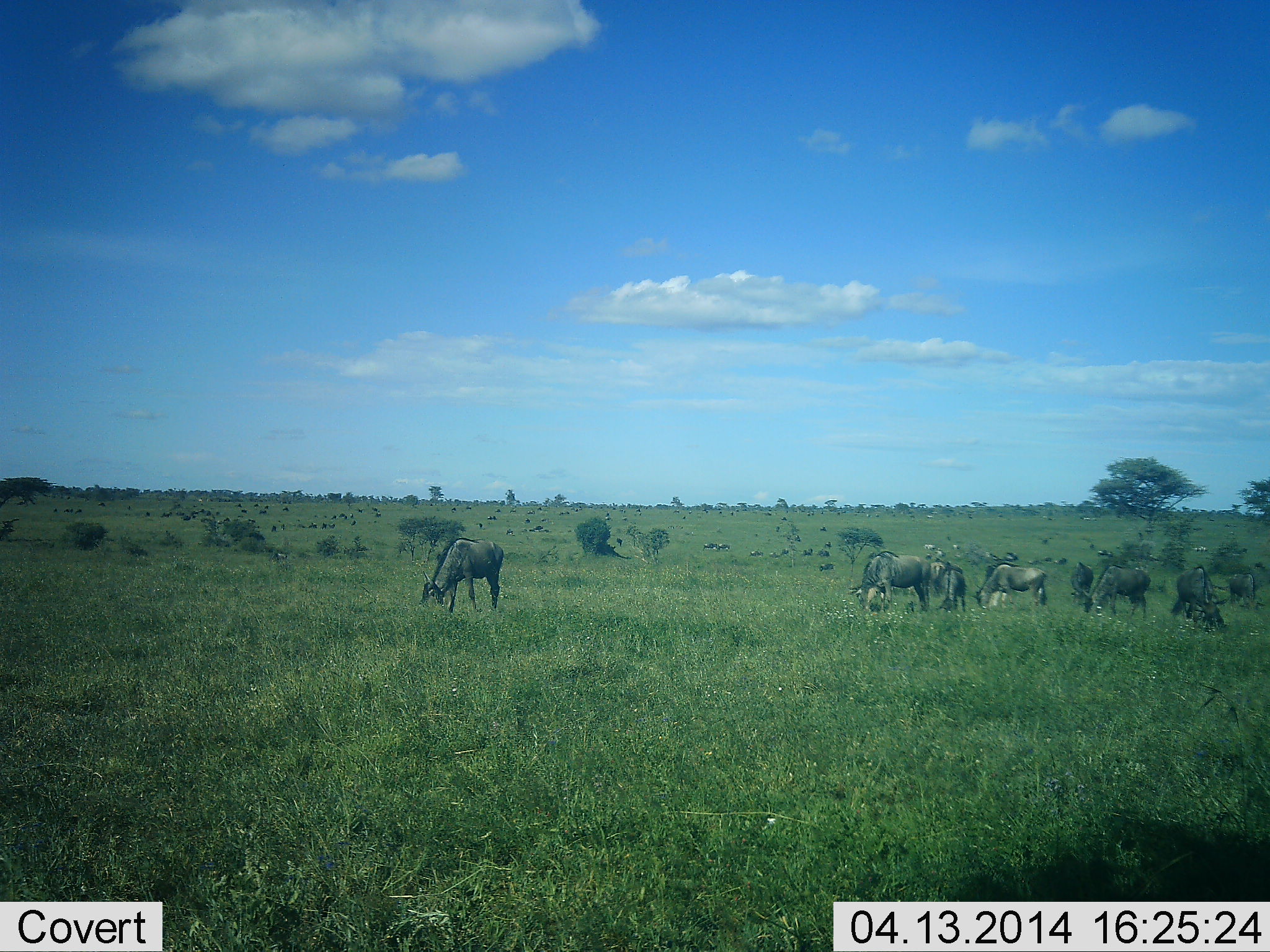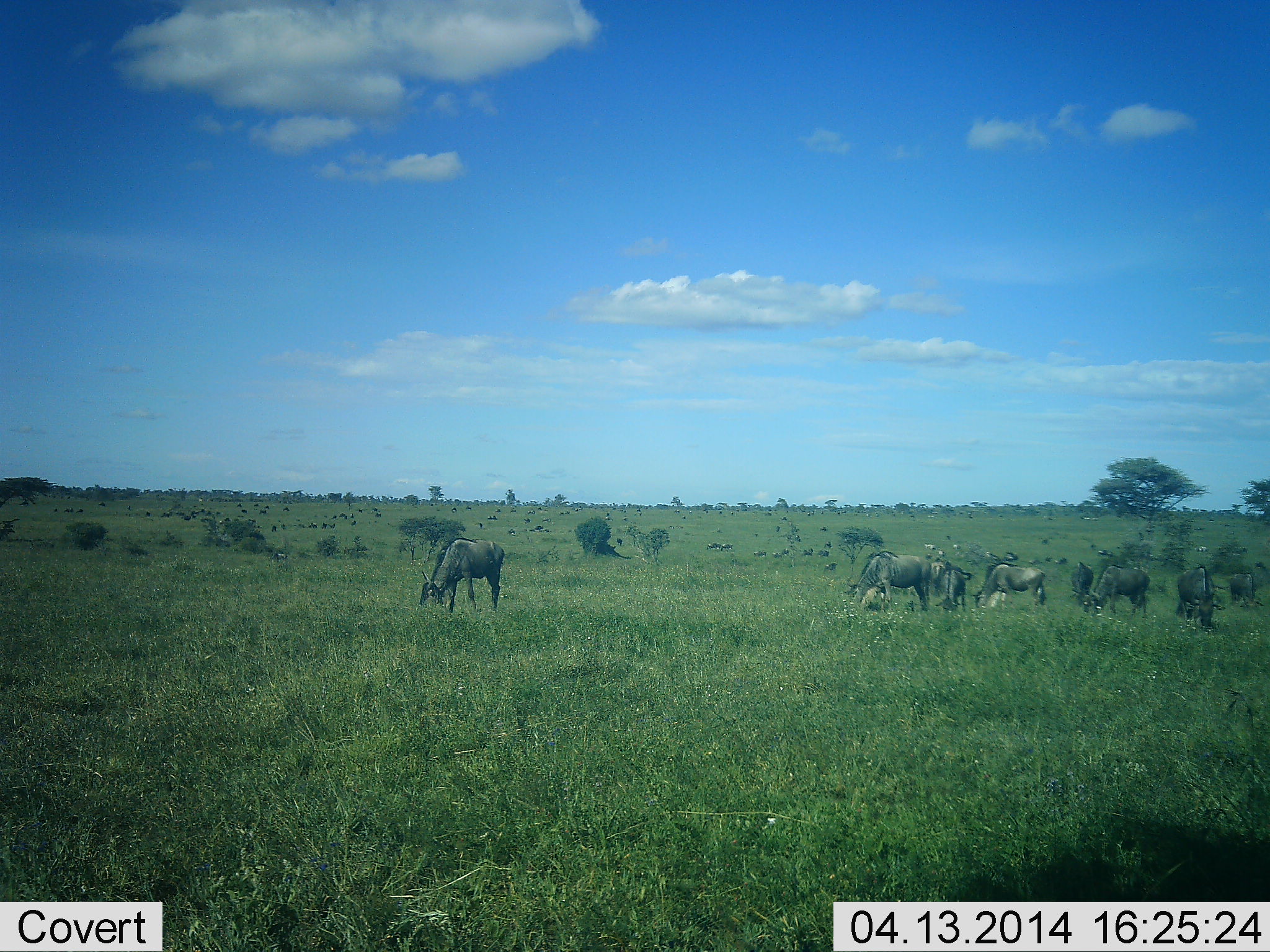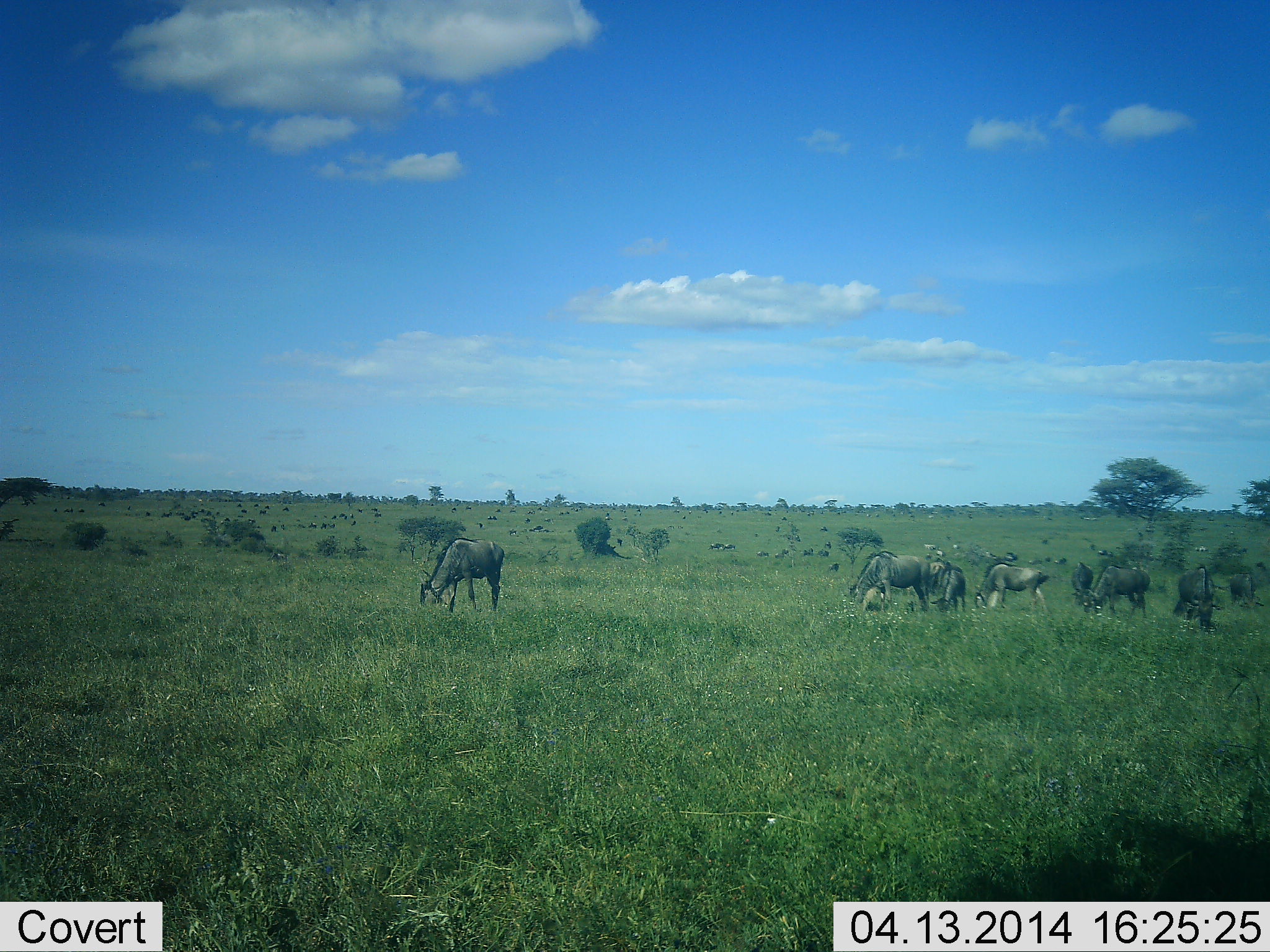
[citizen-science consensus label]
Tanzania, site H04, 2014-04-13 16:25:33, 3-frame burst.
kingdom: Animalia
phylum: Chordata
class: Mammalia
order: Artiodactyla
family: Bovidae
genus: Connochaetes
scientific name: Connochaetes taurinus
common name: blue wildebeest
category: wildebeest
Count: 11-50.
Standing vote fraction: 20%.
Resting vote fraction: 0%.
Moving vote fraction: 10%.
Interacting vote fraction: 0%.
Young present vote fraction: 10%.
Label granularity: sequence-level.